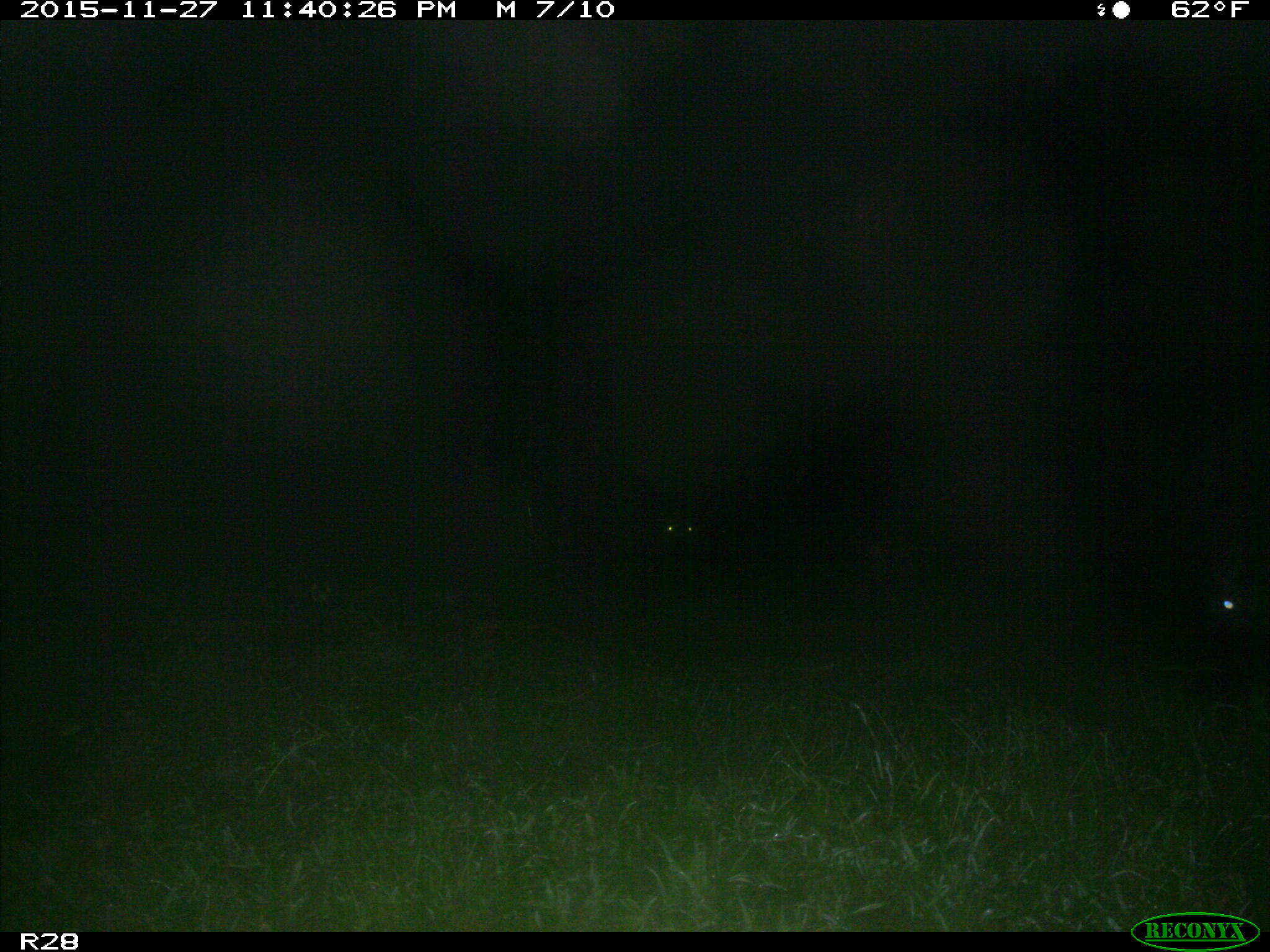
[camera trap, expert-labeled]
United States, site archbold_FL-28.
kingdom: Animalia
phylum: Chordata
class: Mammalia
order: Artiodactyla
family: Suidae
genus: Sus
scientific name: Sus scrofa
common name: wild boar